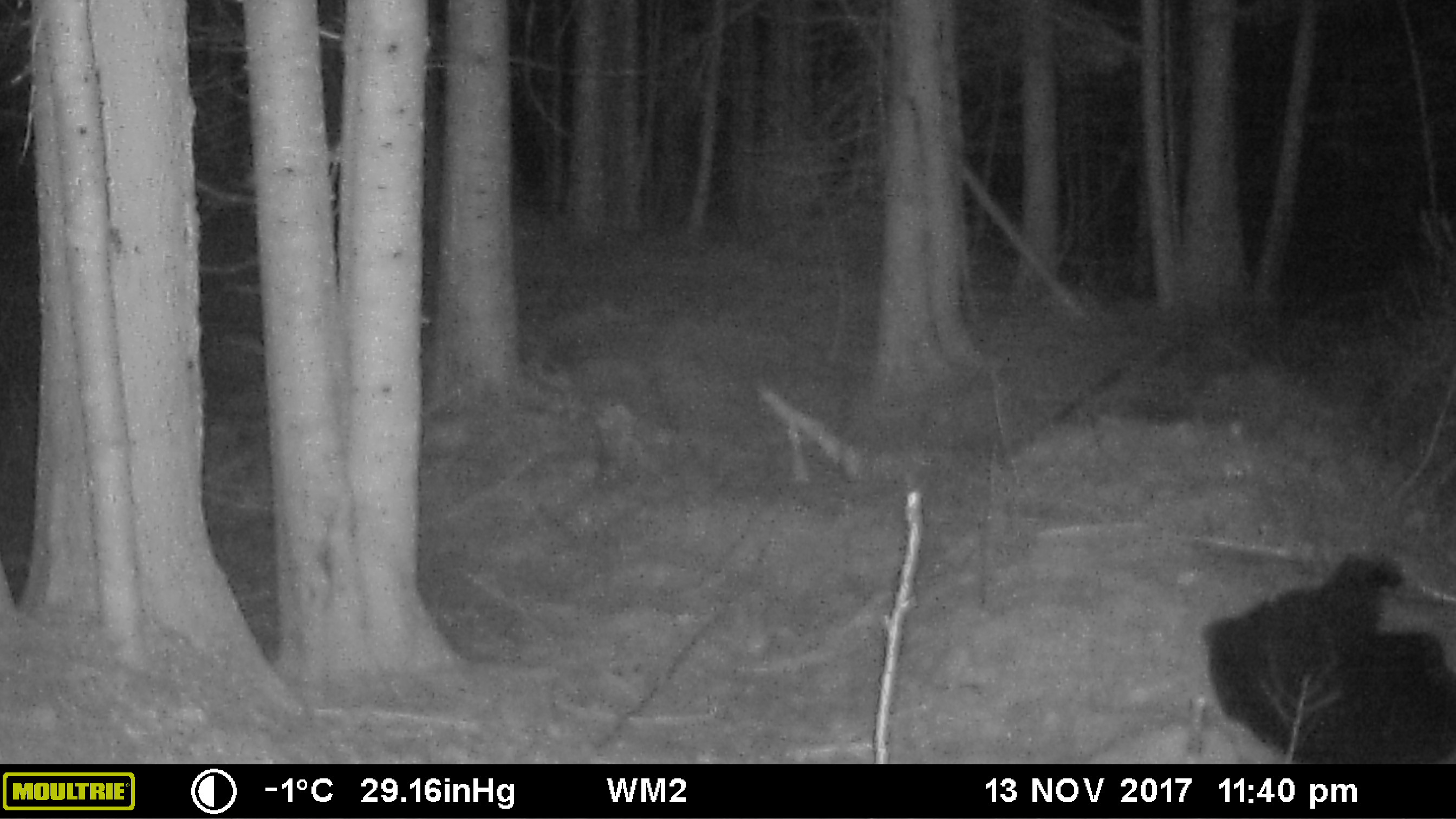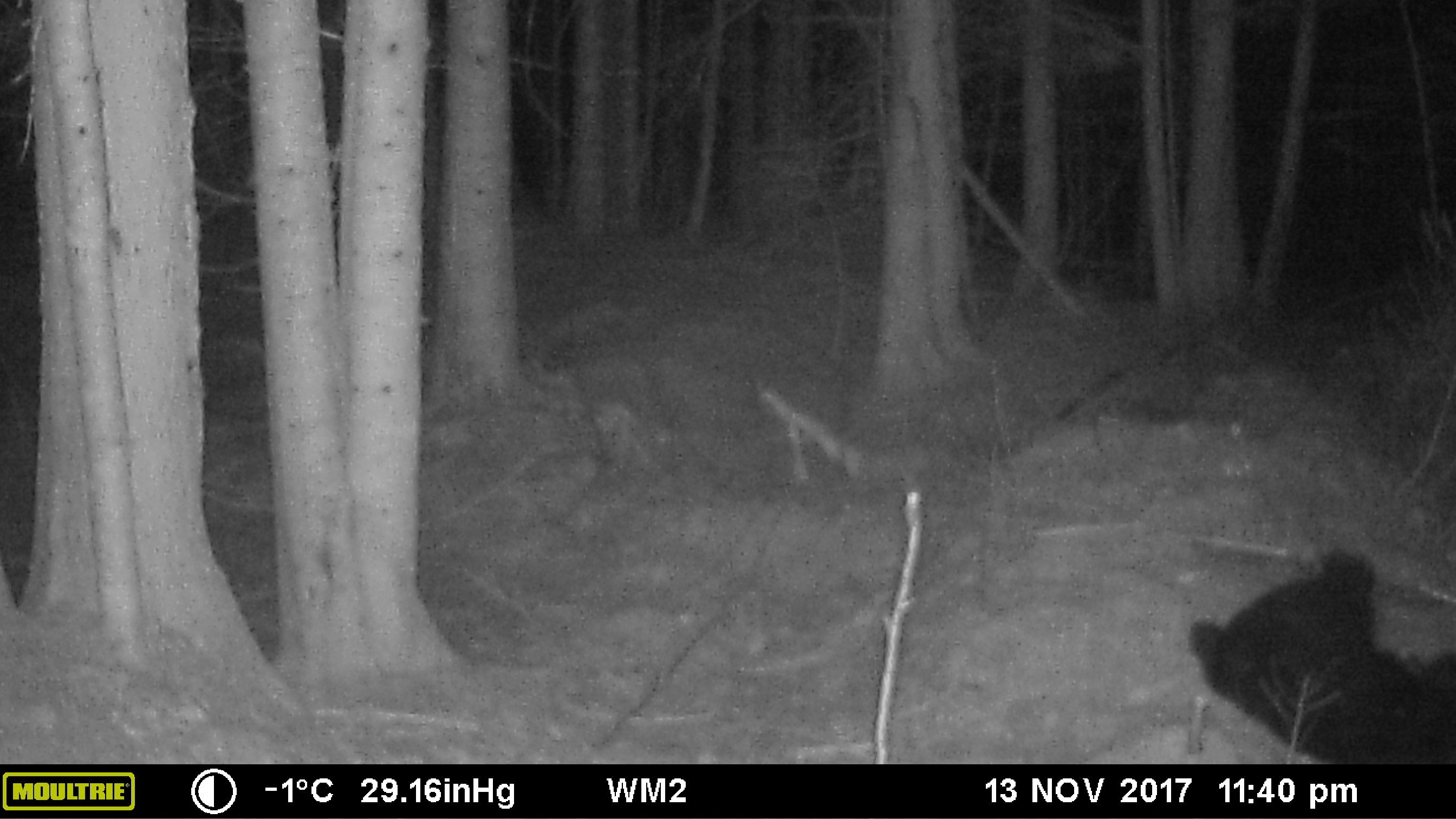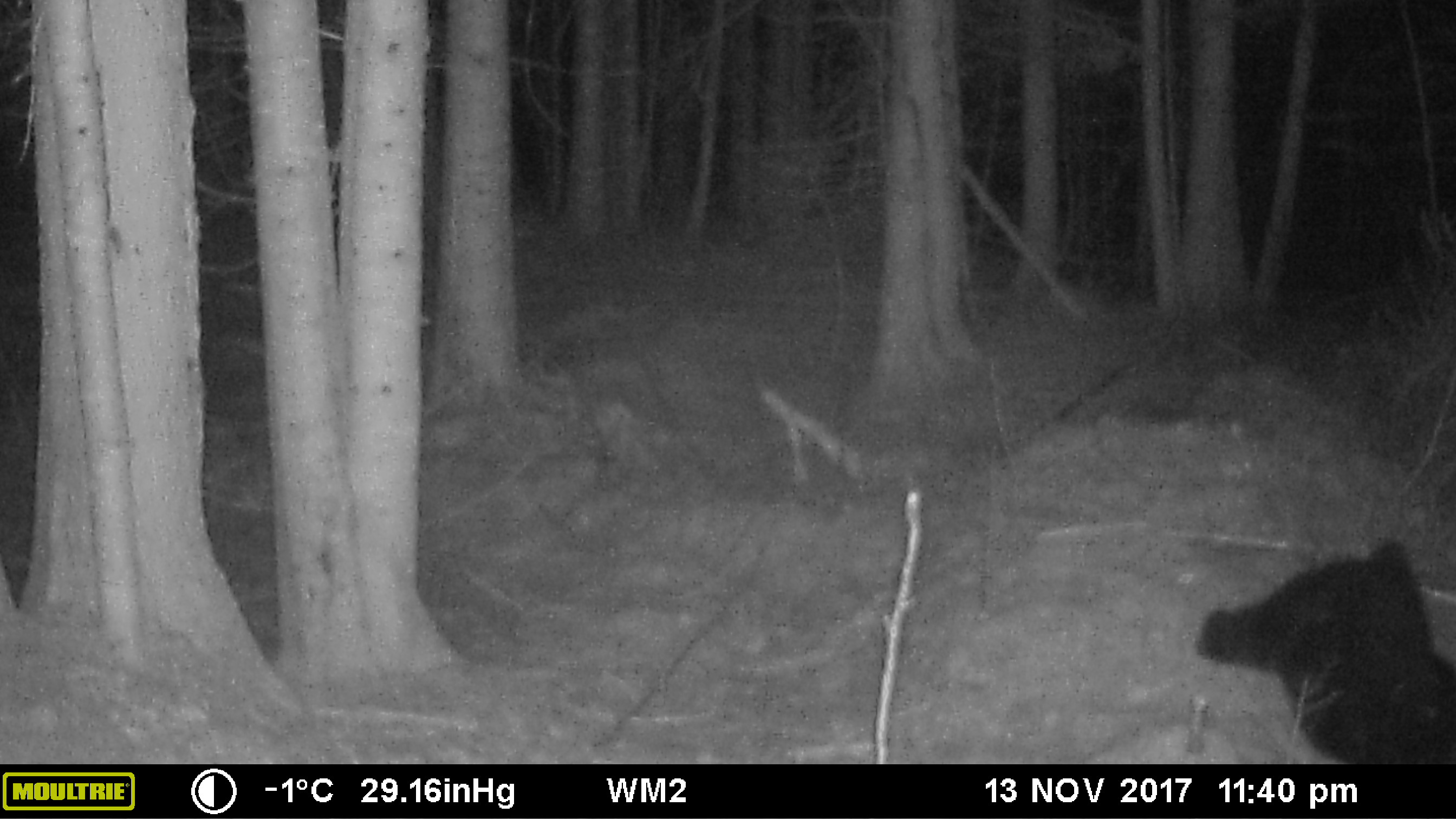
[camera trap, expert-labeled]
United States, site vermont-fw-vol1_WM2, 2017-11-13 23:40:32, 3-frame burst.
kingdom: Animalia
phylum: Chordata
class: Mammalia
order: Carnivora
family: Ursidae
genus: Ursus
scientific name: Ursus americanus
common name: black bear